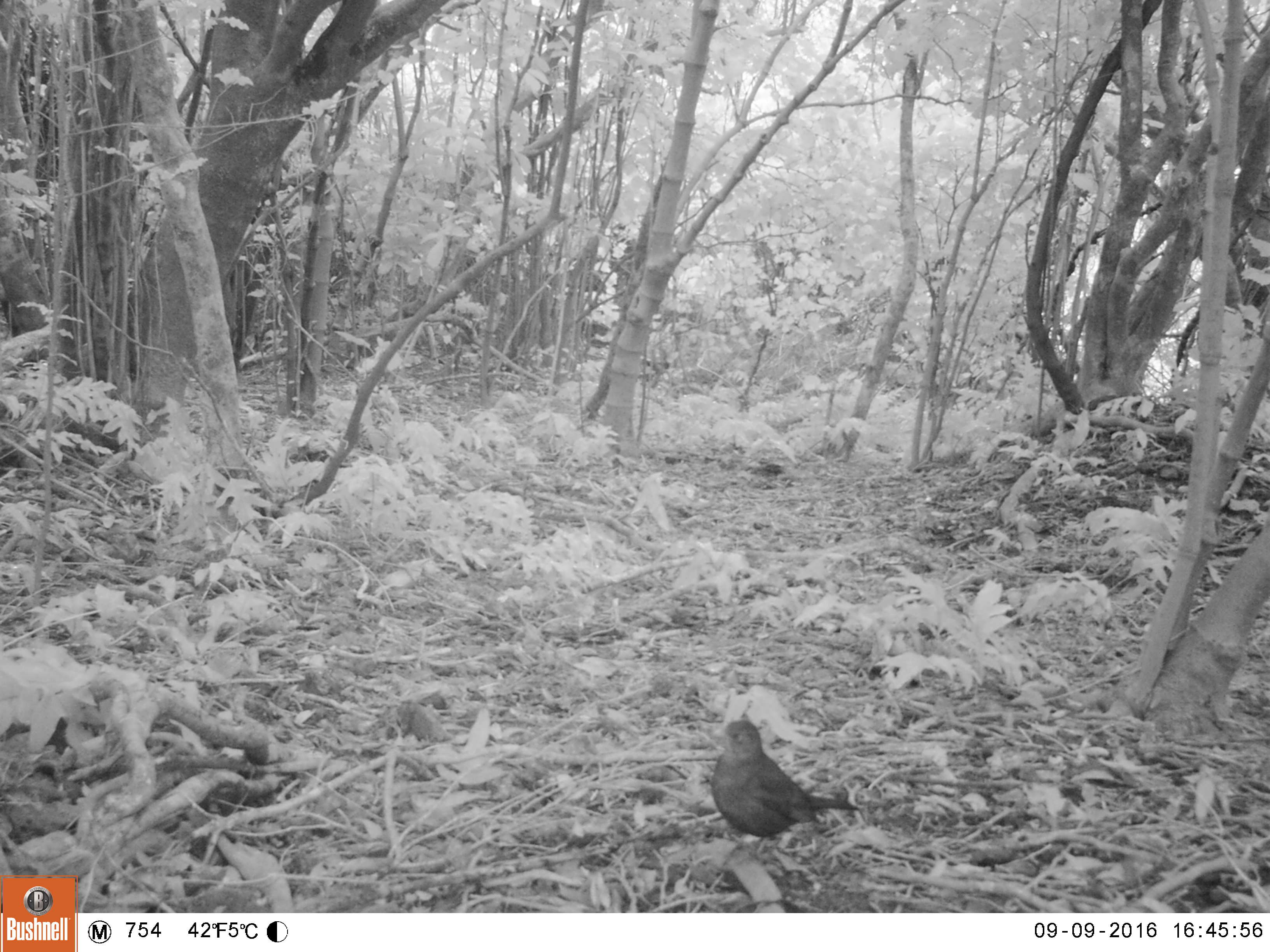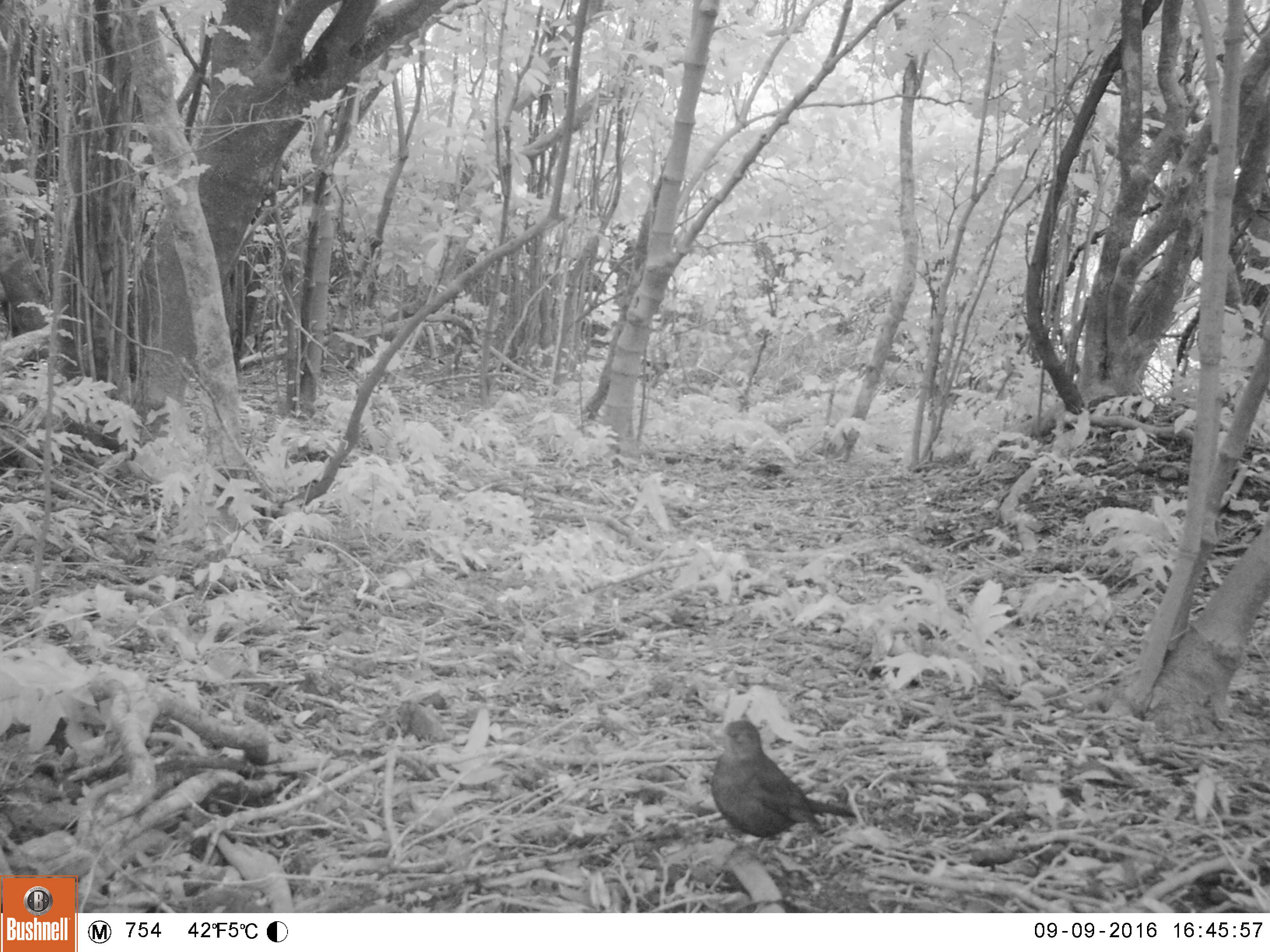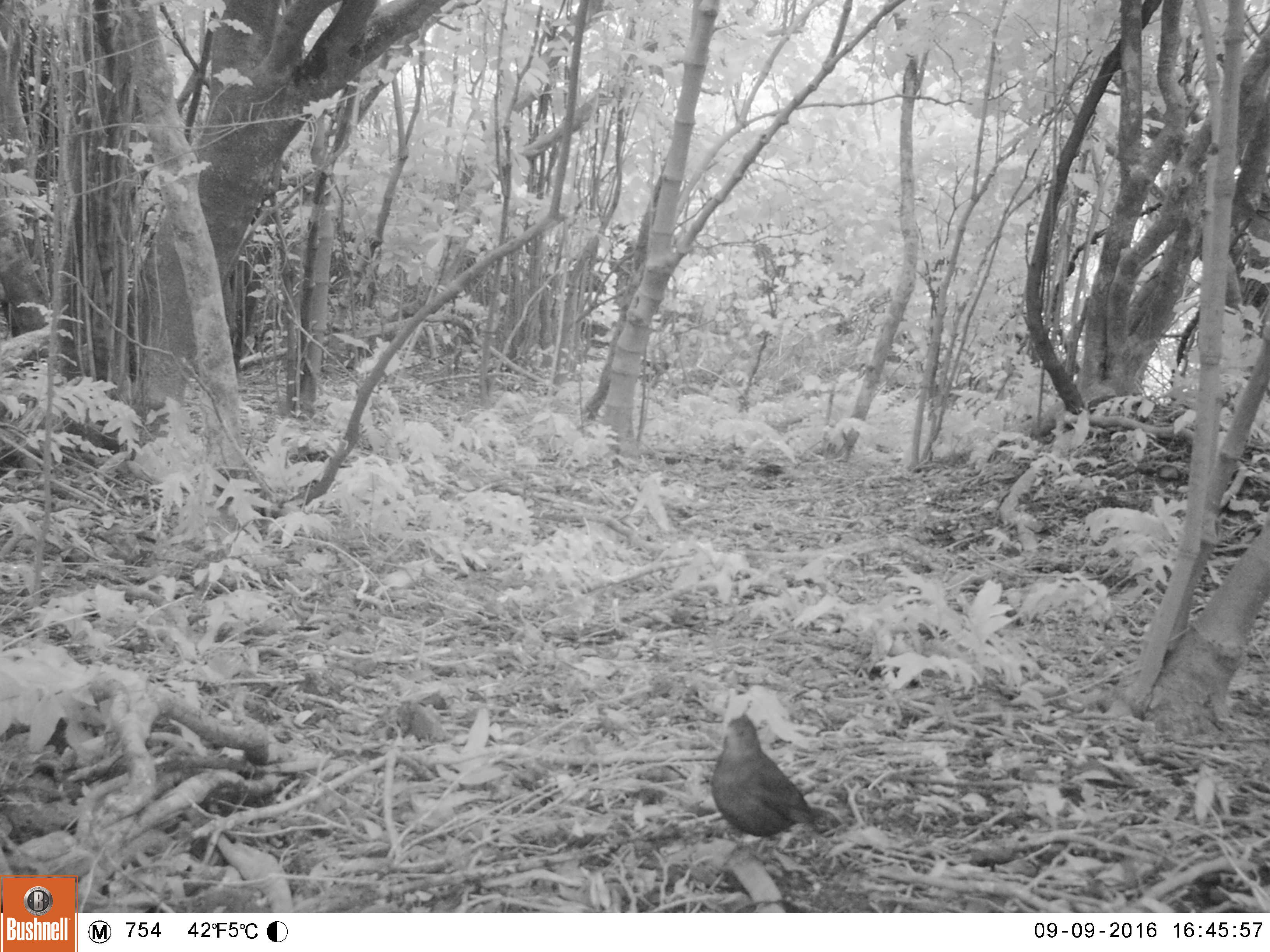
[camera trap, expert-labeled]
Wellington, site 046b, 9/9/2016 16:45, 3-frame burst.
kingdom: Animalia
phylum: Chordata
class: Aves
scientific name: Aves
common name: bird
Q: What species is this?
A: Bird (Aves).